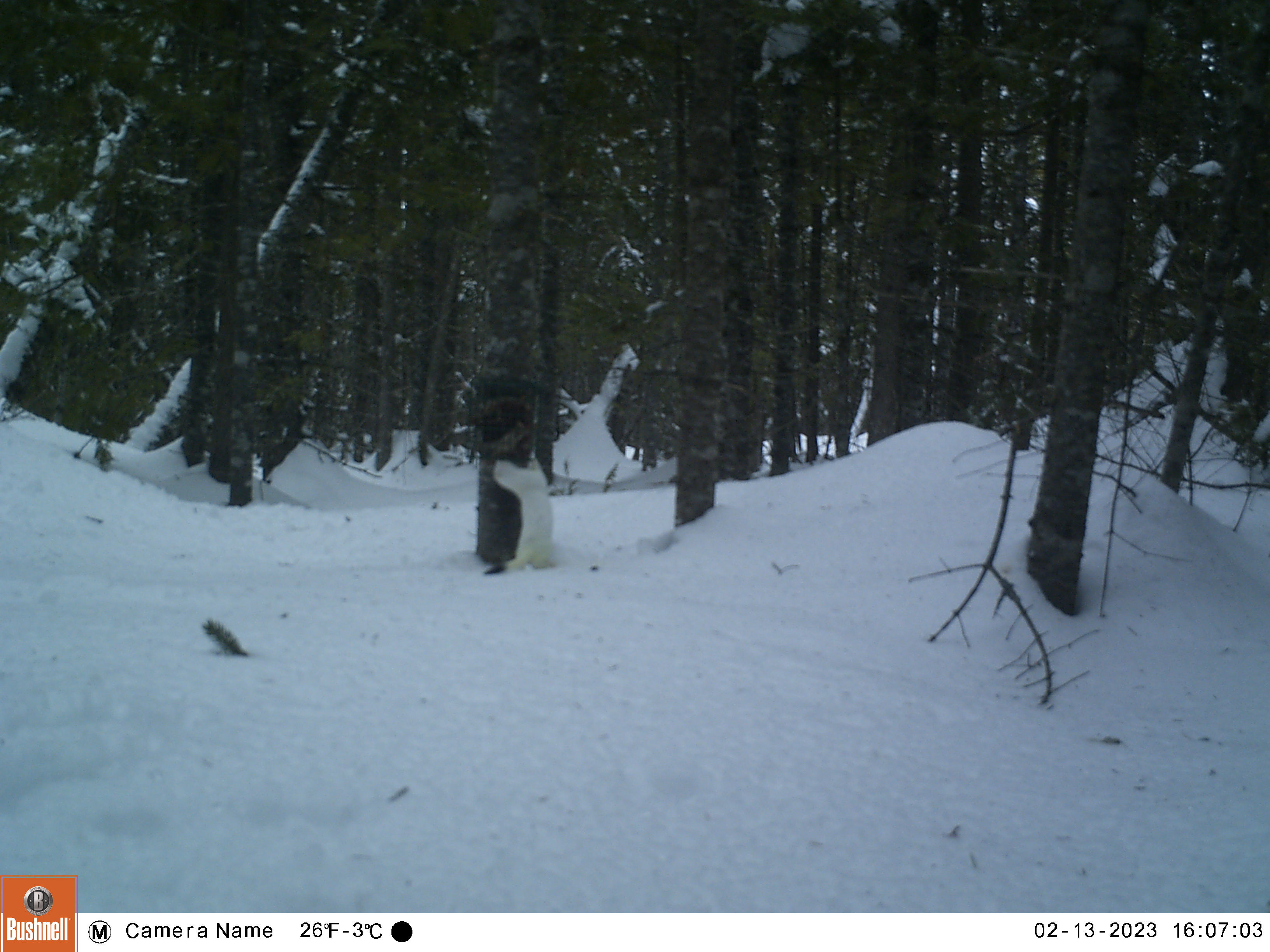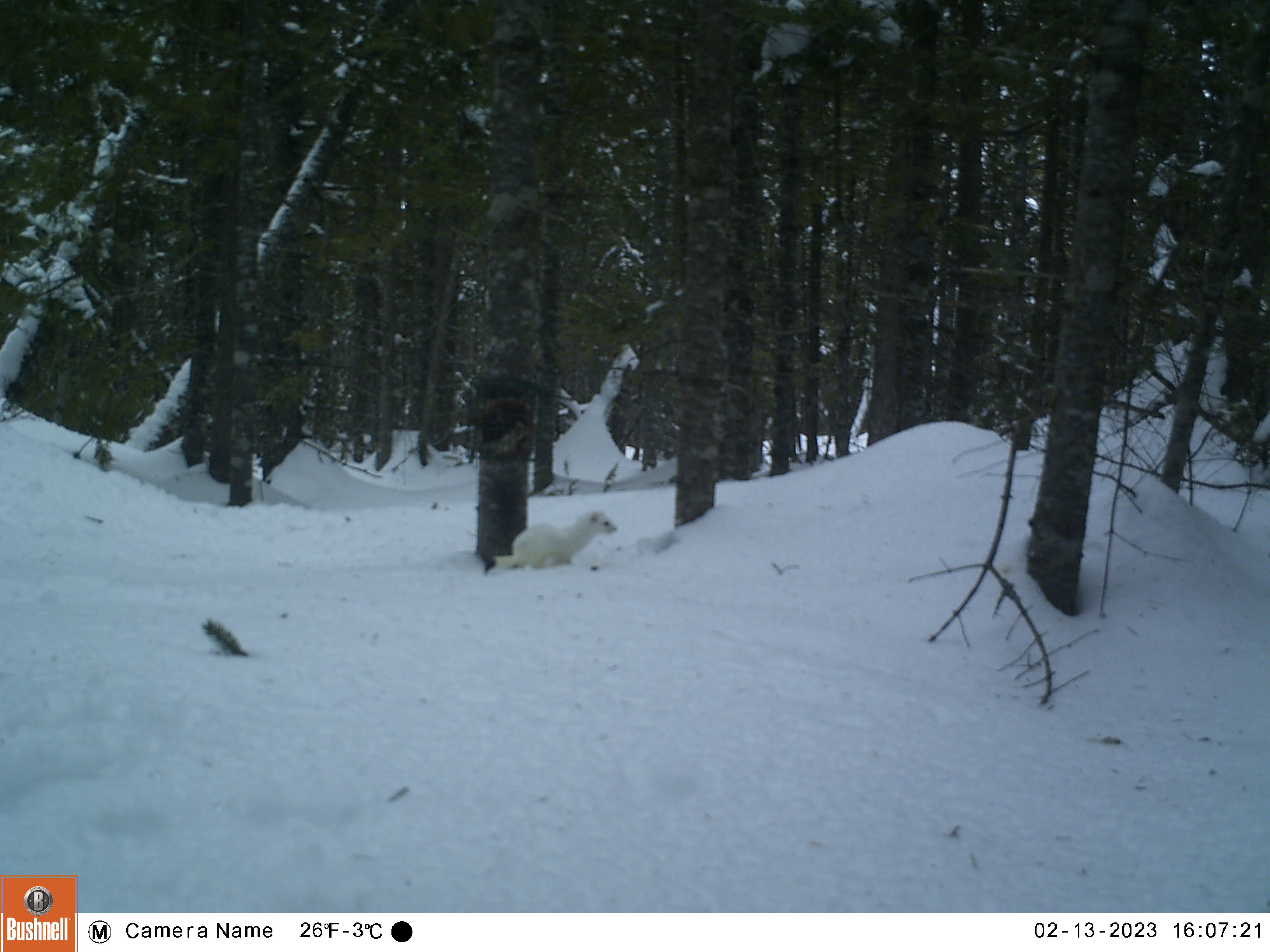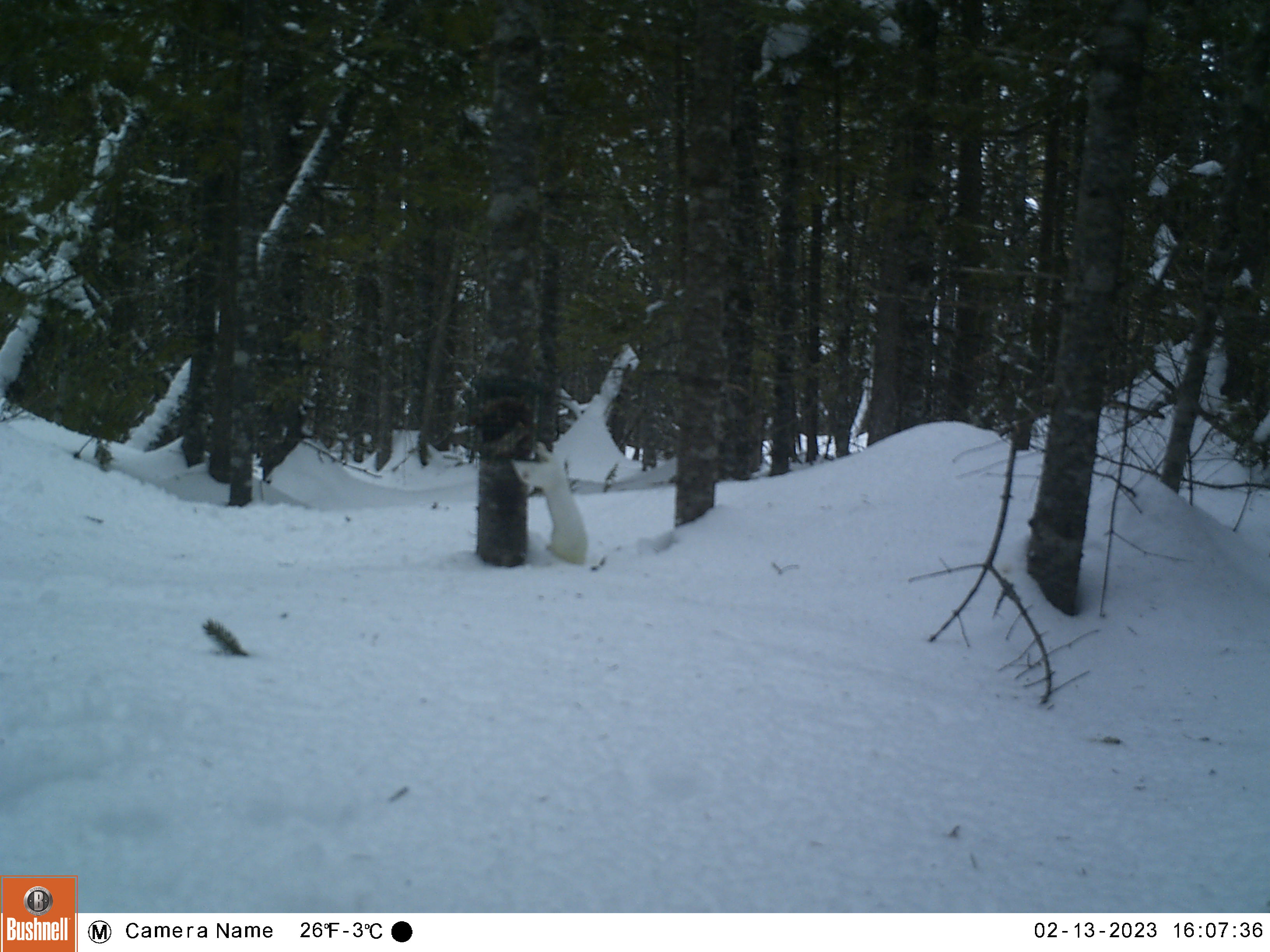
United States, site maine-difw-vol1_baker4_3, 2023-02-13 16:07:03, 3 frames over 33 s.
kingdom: Animalia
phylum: Chordata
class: Mammalia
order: Carnivora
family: Mustelidae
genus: Mustela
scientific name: Mustela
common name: weasel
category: weasel sp.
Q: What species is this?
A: Weasel sp. (weasel) (Mustela).